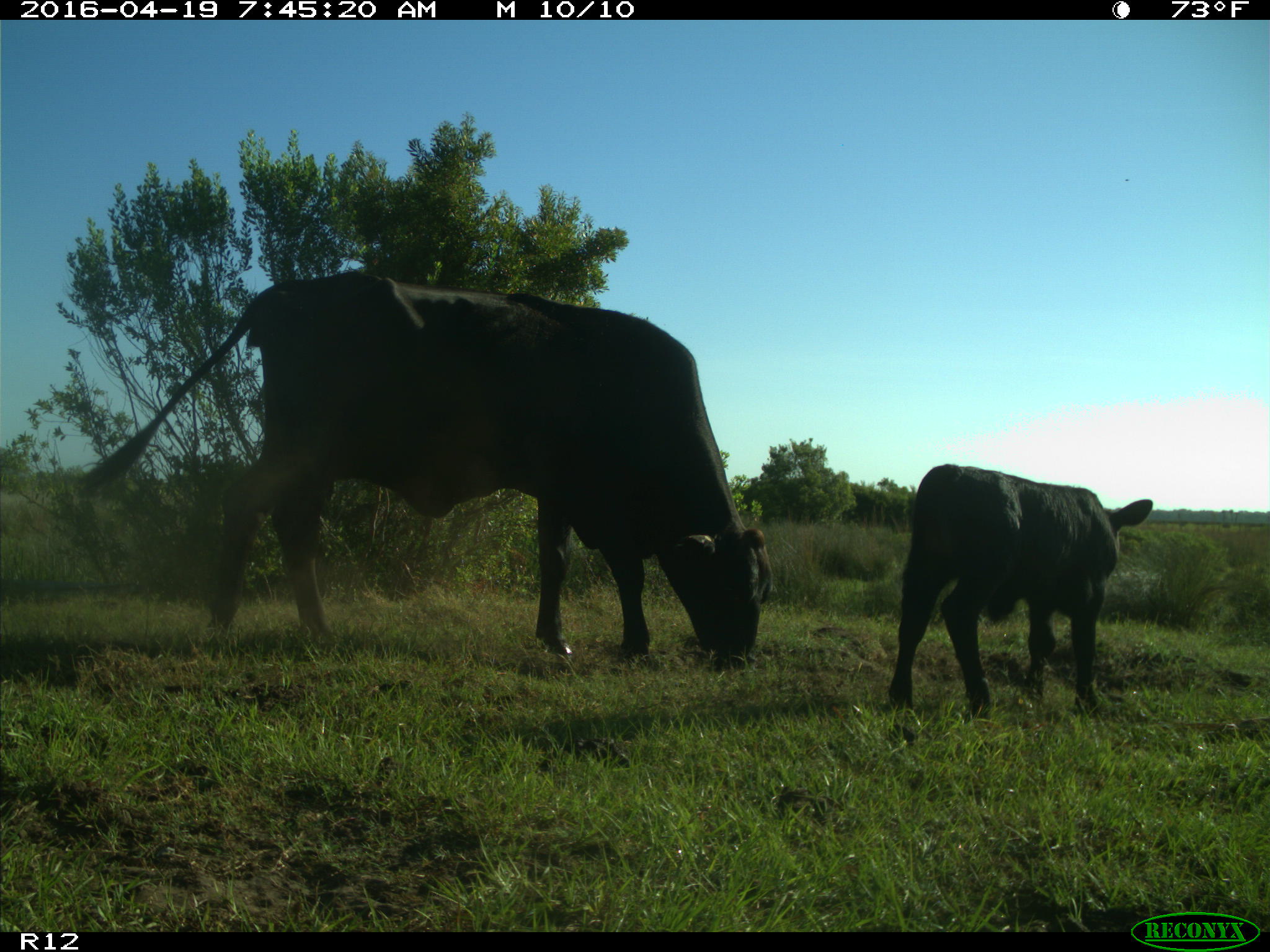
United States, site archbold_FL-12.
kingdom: Animalia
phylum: Chordata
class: Mammalia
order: Artiodactyla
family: Bovidae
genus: Bos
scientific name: Bos taurus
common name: domestic cow